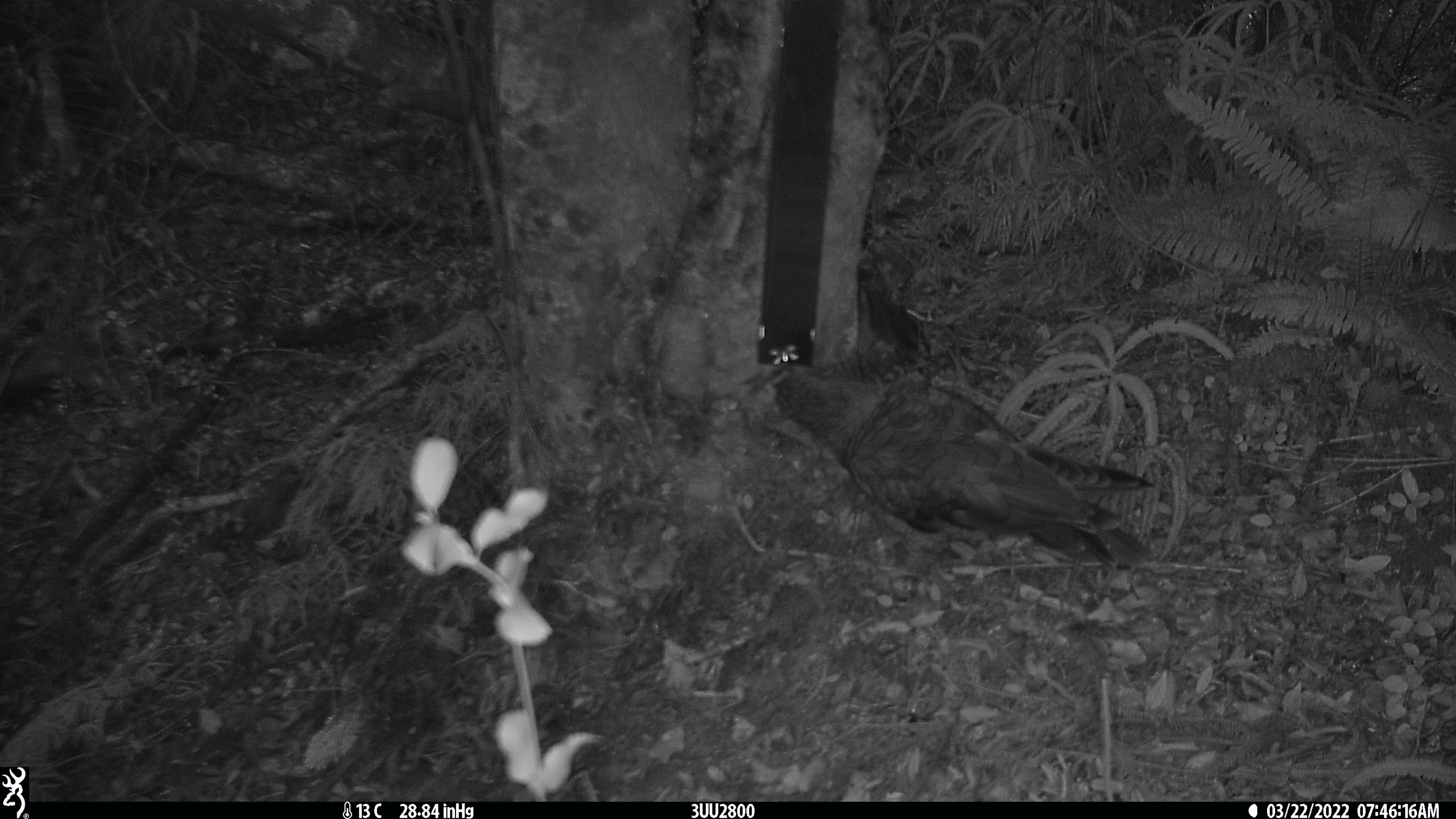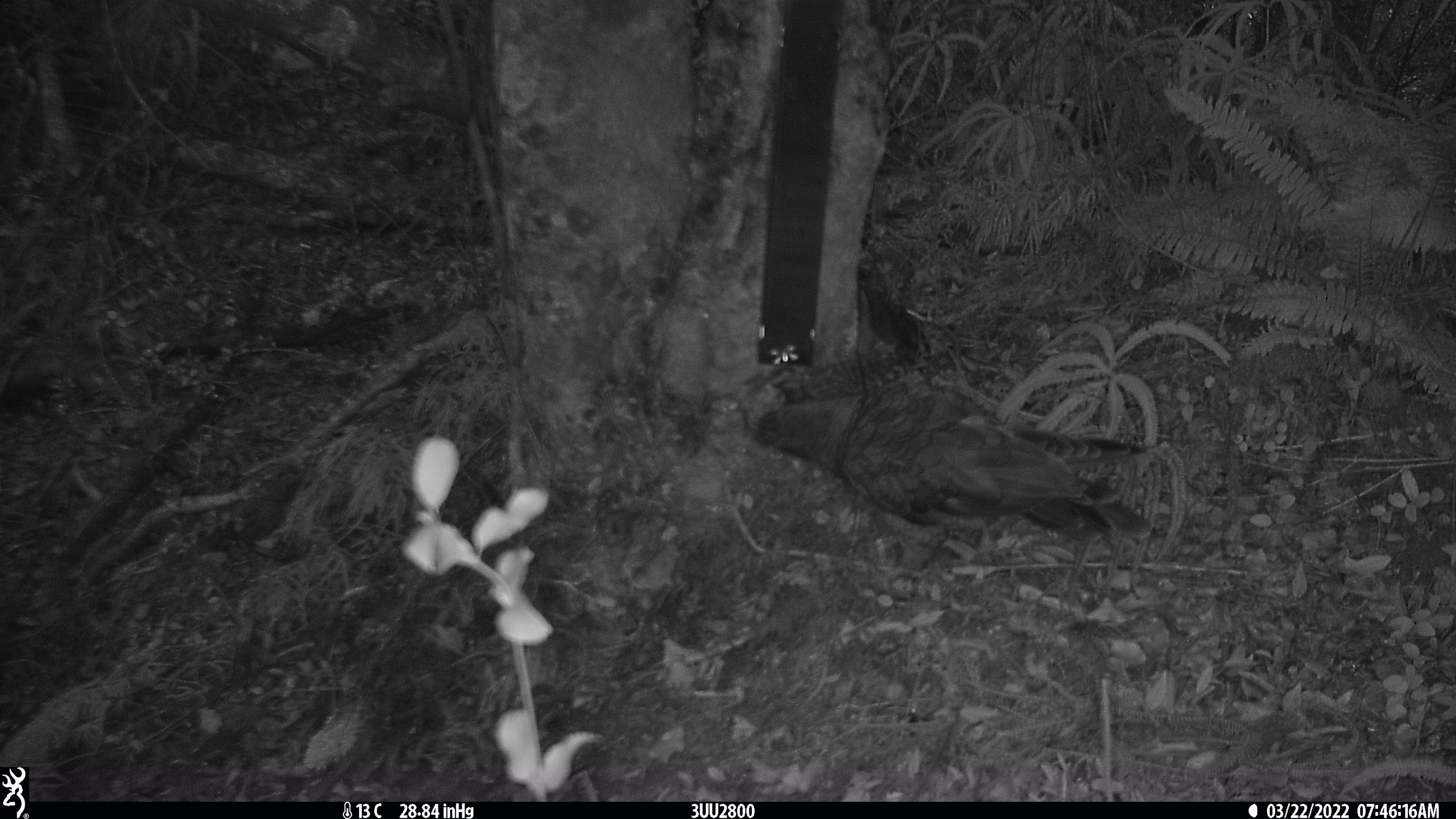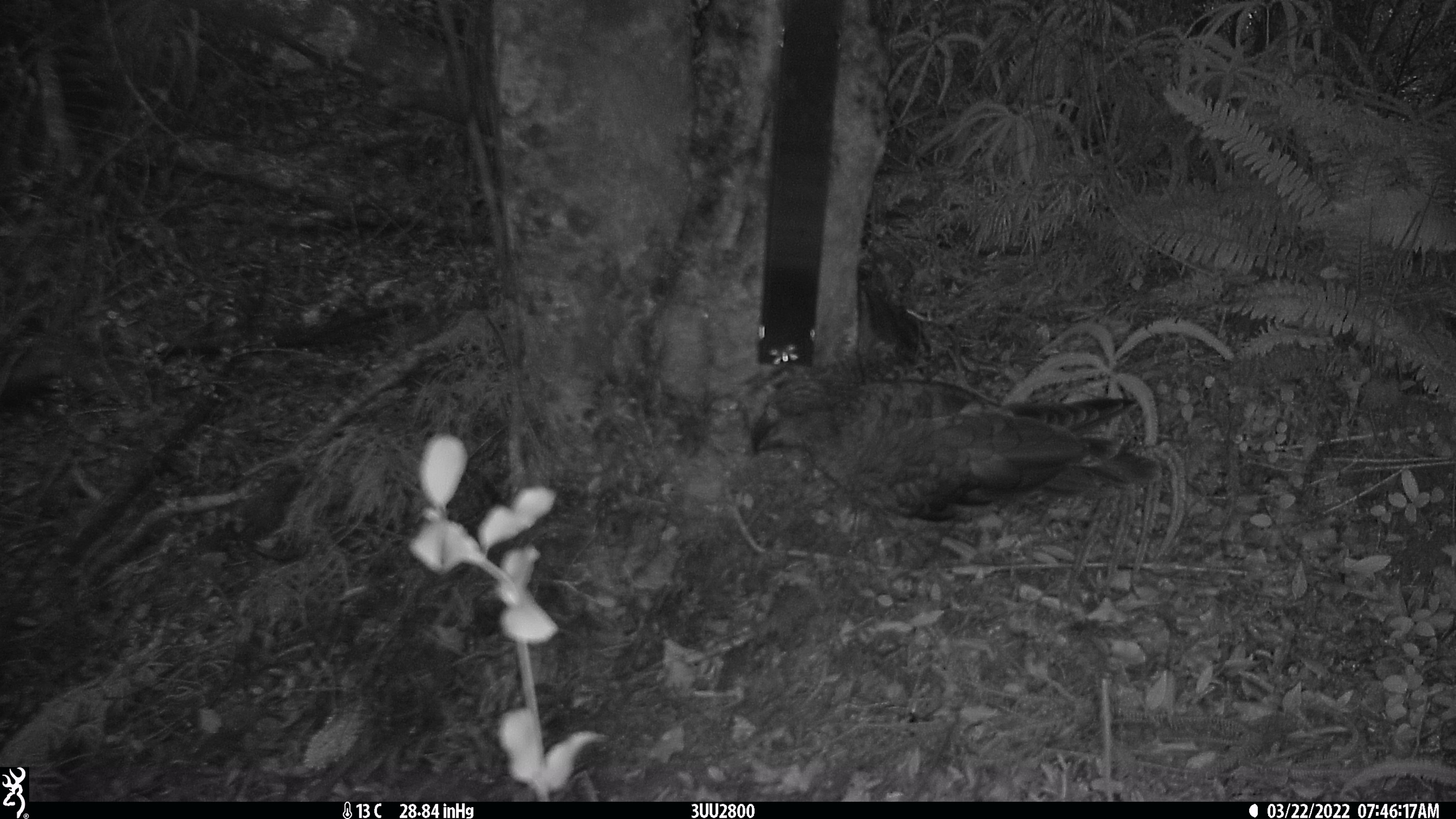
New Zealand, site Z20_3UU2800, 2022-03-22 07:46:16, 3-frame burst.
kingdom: Animalia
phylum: Chordata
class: Aves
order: Psittaciformes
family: Strigopidae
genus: Nestor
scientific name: Nestor notabilis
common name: kea